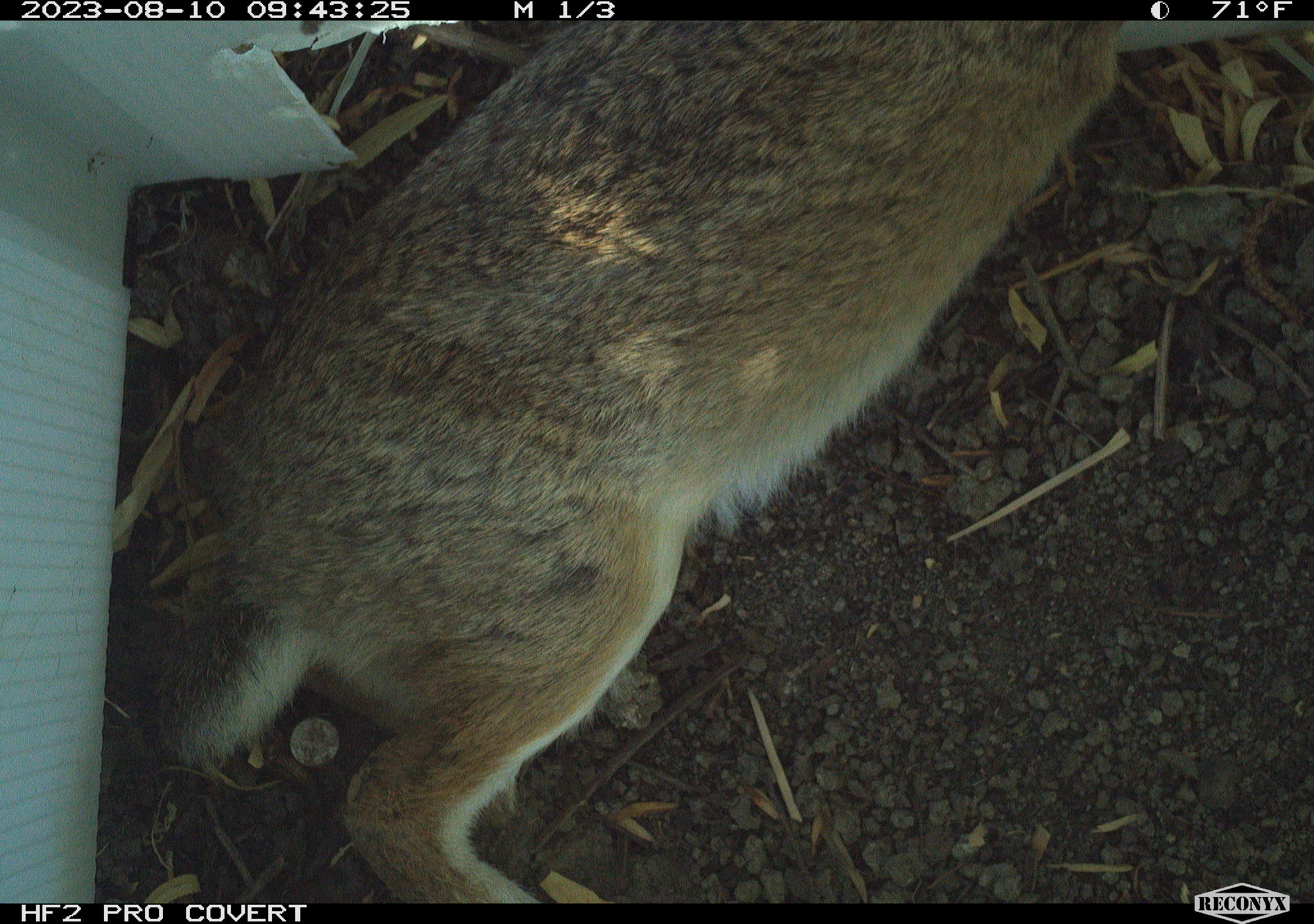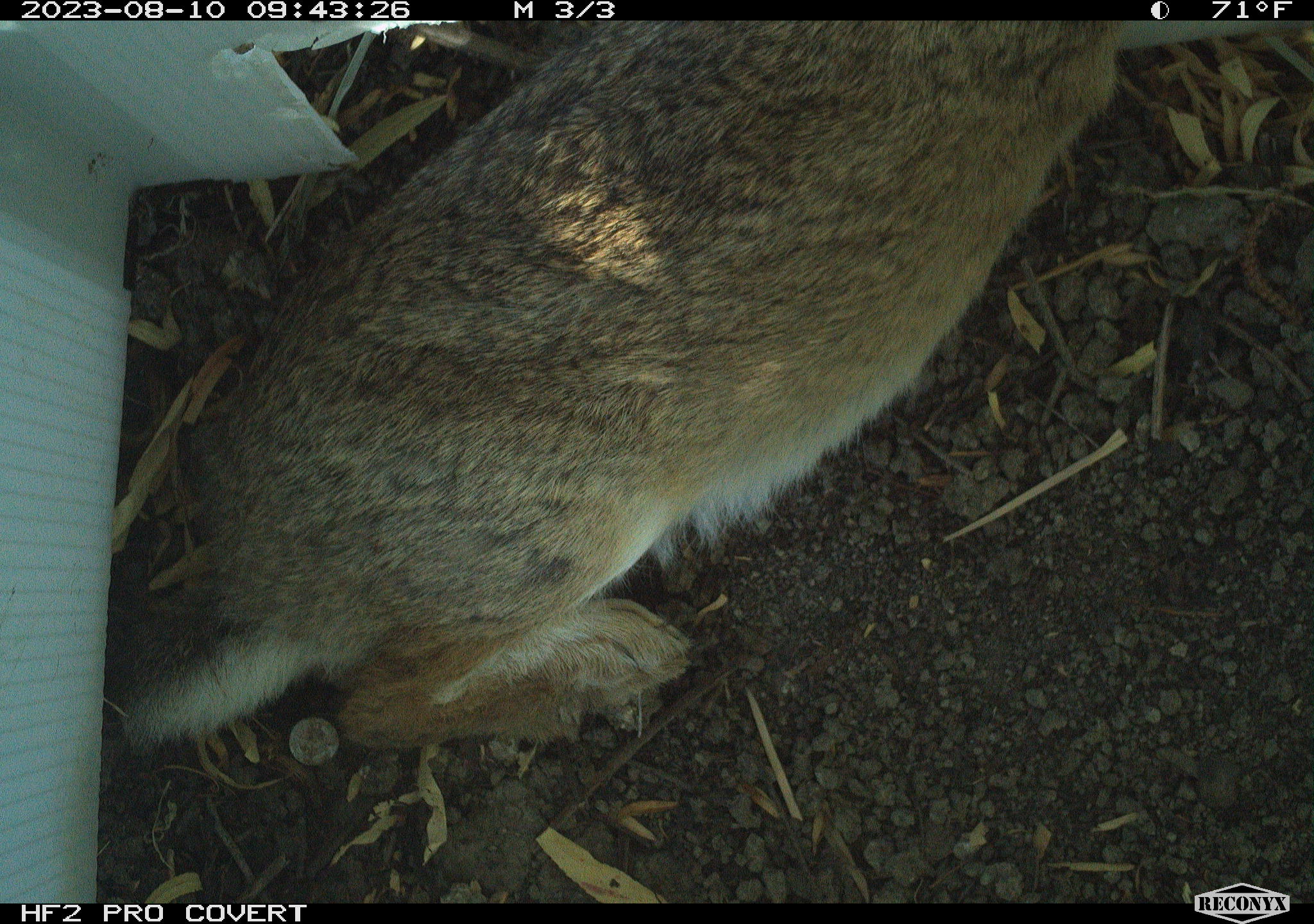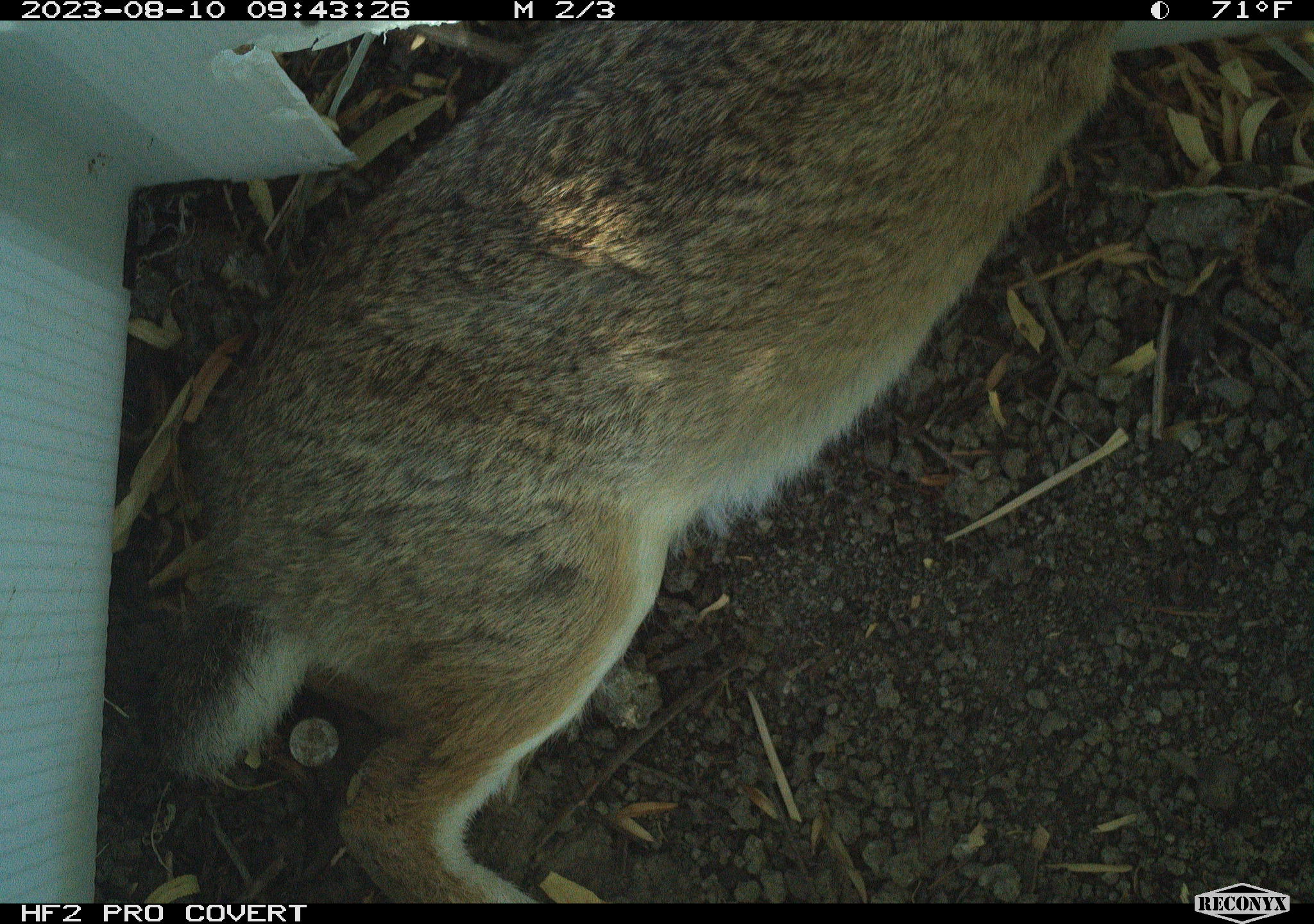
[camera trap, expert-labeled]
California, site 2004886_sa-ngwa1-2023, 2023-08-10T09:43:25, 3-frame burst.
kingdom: Animalia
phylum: Chordata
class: Mammalia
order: Lagomorpha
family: Leporidae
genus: Sylvilagus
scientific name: Sylvilagus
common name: cottontail rabbits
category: sylvilagus species